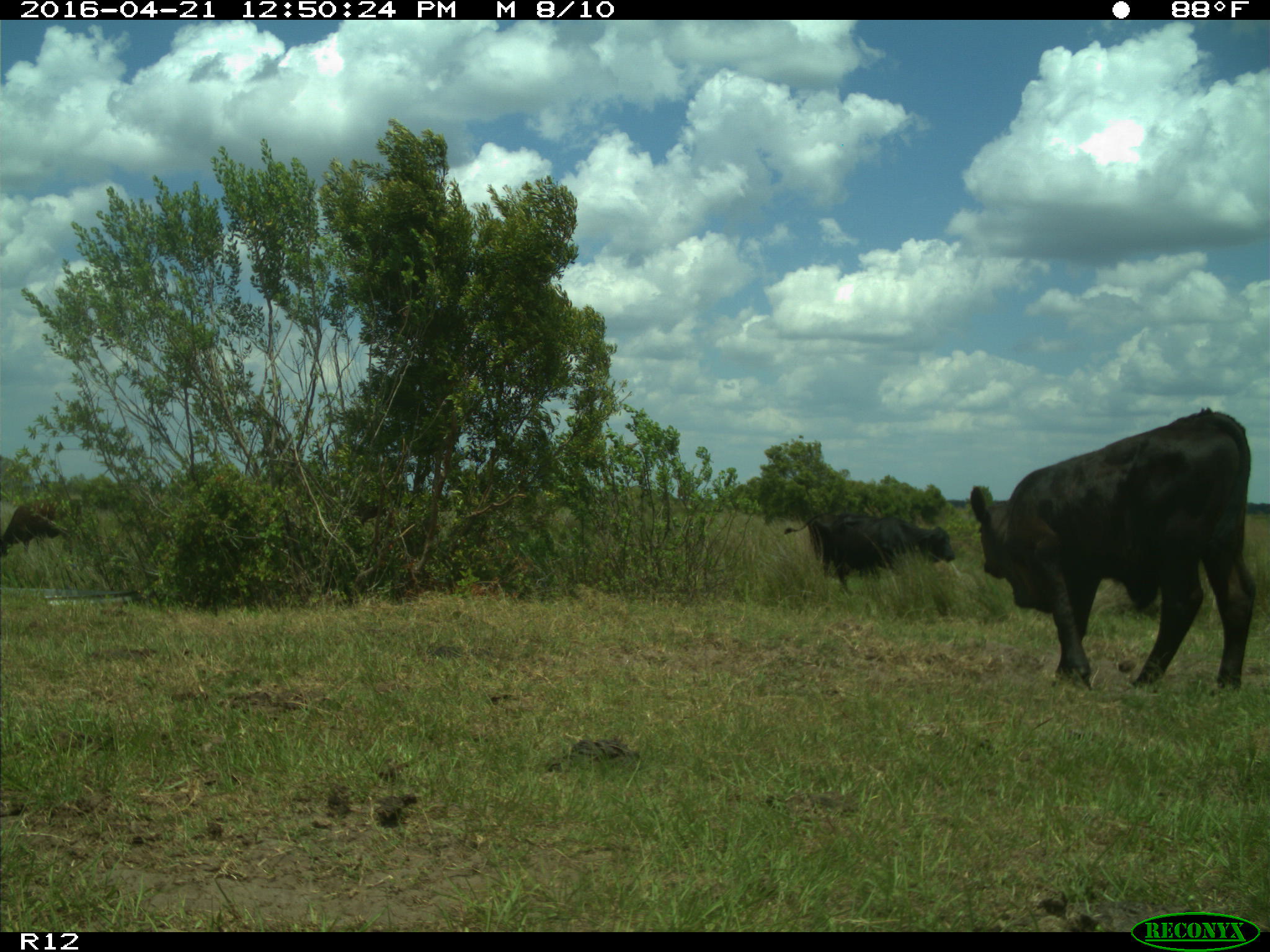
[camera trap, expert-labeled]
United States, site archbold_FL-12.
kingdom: Animalia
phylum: Chordata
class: Mammalia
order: Artiodactyla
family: Bovidae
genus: Bos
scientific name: Bos taurus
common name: domestic cow